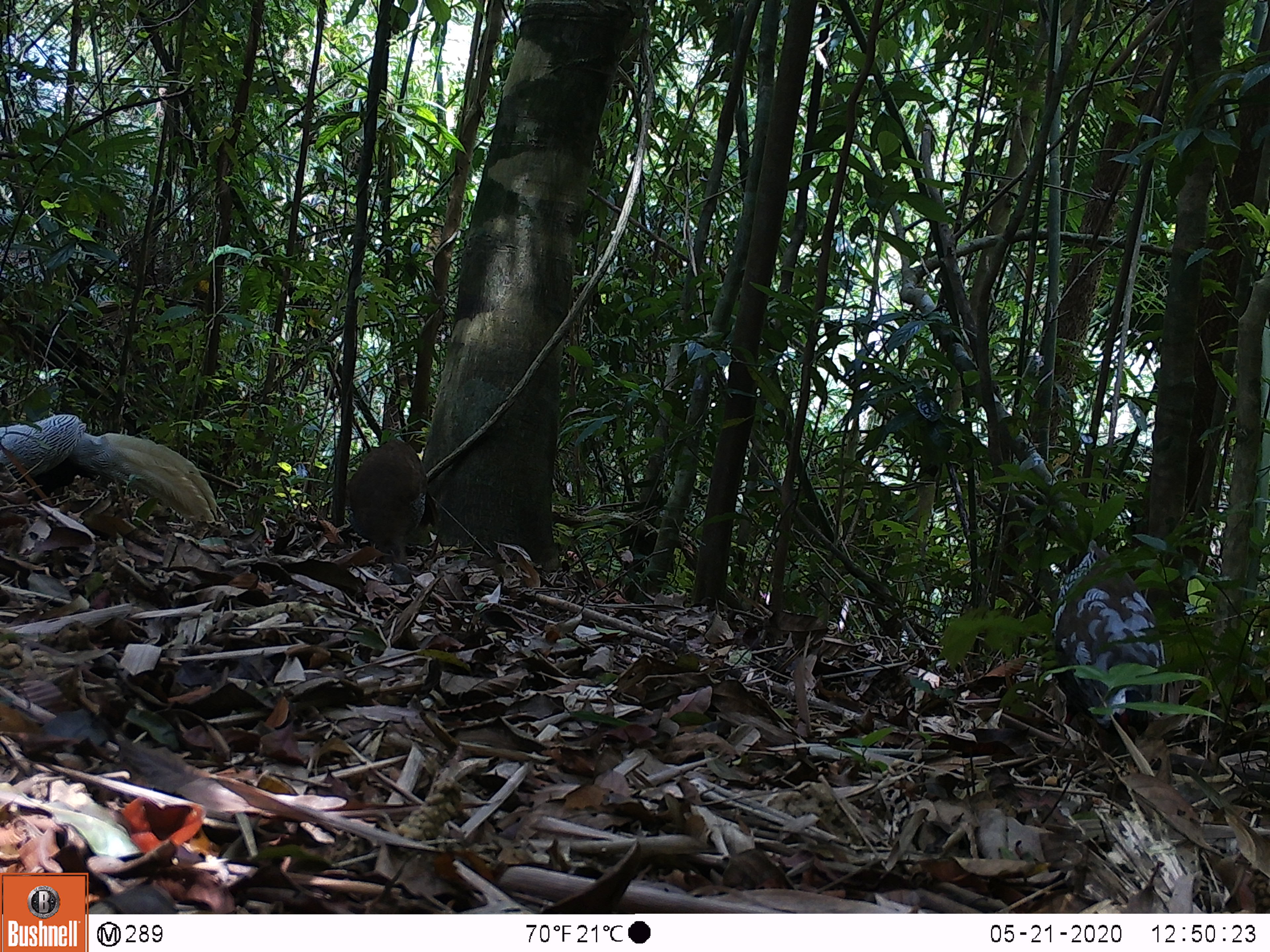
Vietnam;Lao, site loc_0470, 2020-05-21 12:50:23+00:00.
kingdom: Animalia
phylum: Chordata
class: Aves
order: Galliformes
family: Phasianidae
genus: Lophura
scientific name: Lophura nycthemera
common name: silver pheasant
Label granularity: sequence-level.